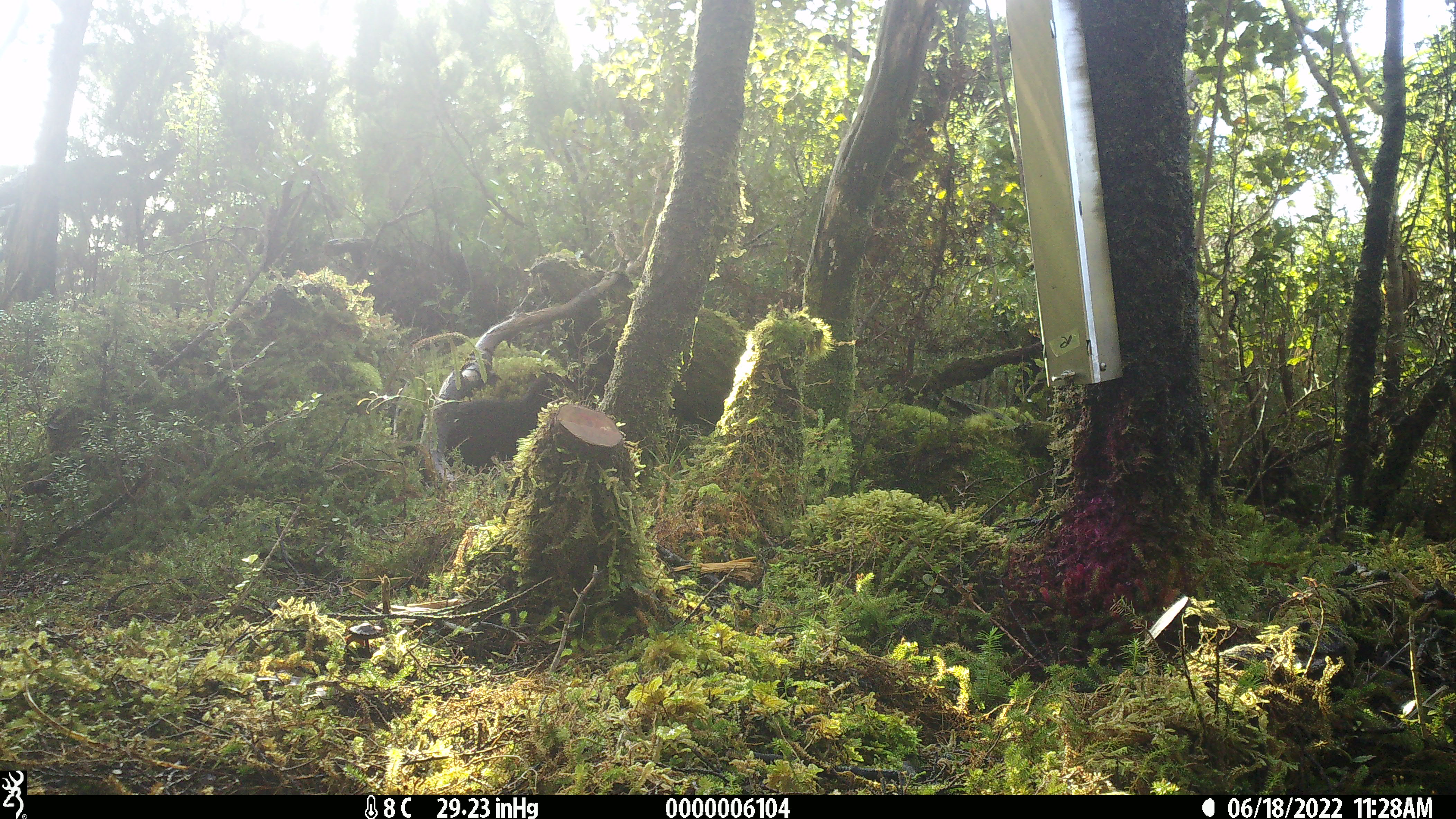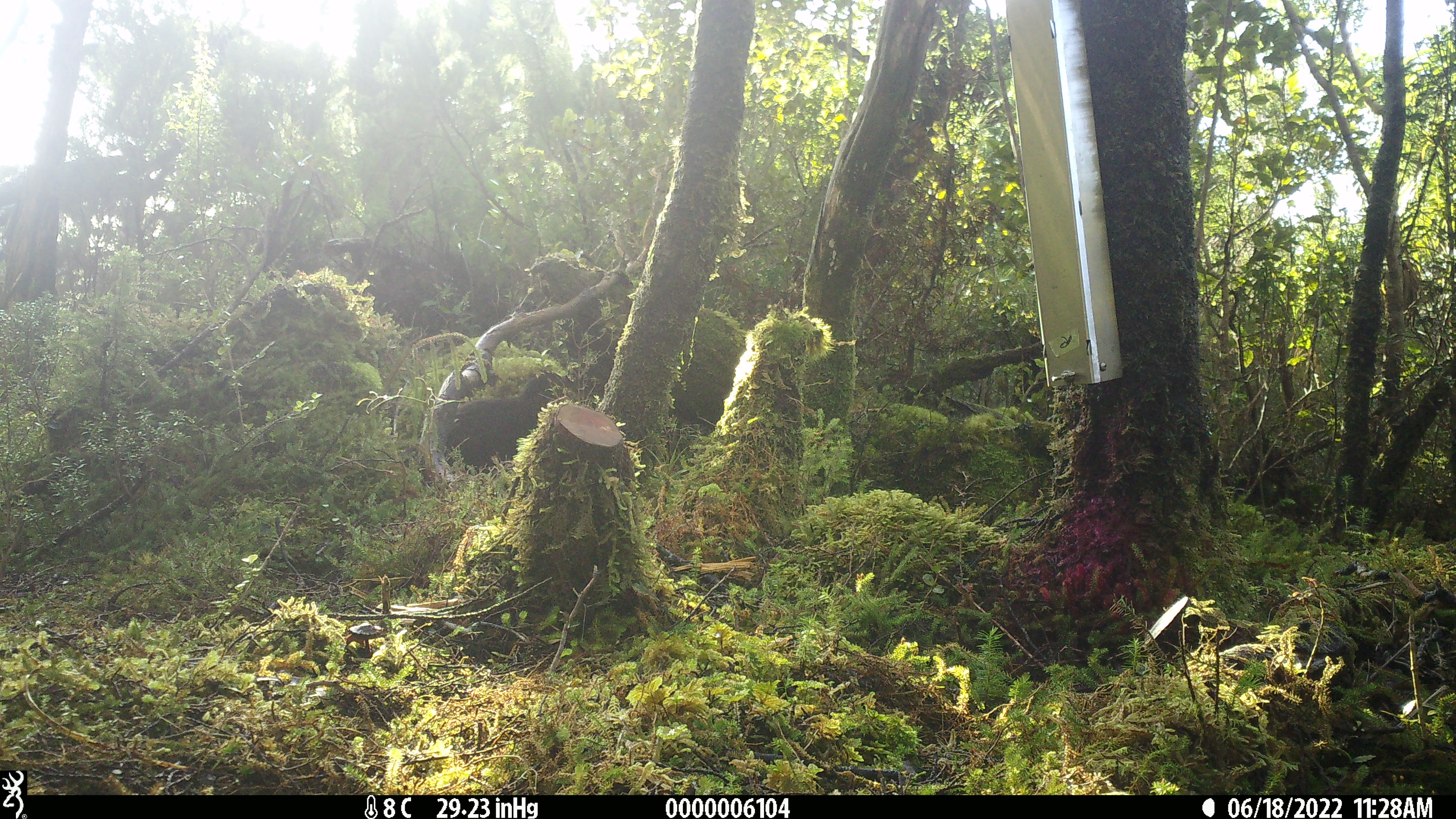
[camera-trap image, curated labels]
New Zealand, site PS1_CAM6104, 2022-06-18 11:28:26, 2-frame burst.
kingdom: Animalia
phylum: Chordata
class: Aves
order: Gruiformes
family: Rallidae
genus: Gallirallus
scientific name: Gallirallus australis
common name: weka